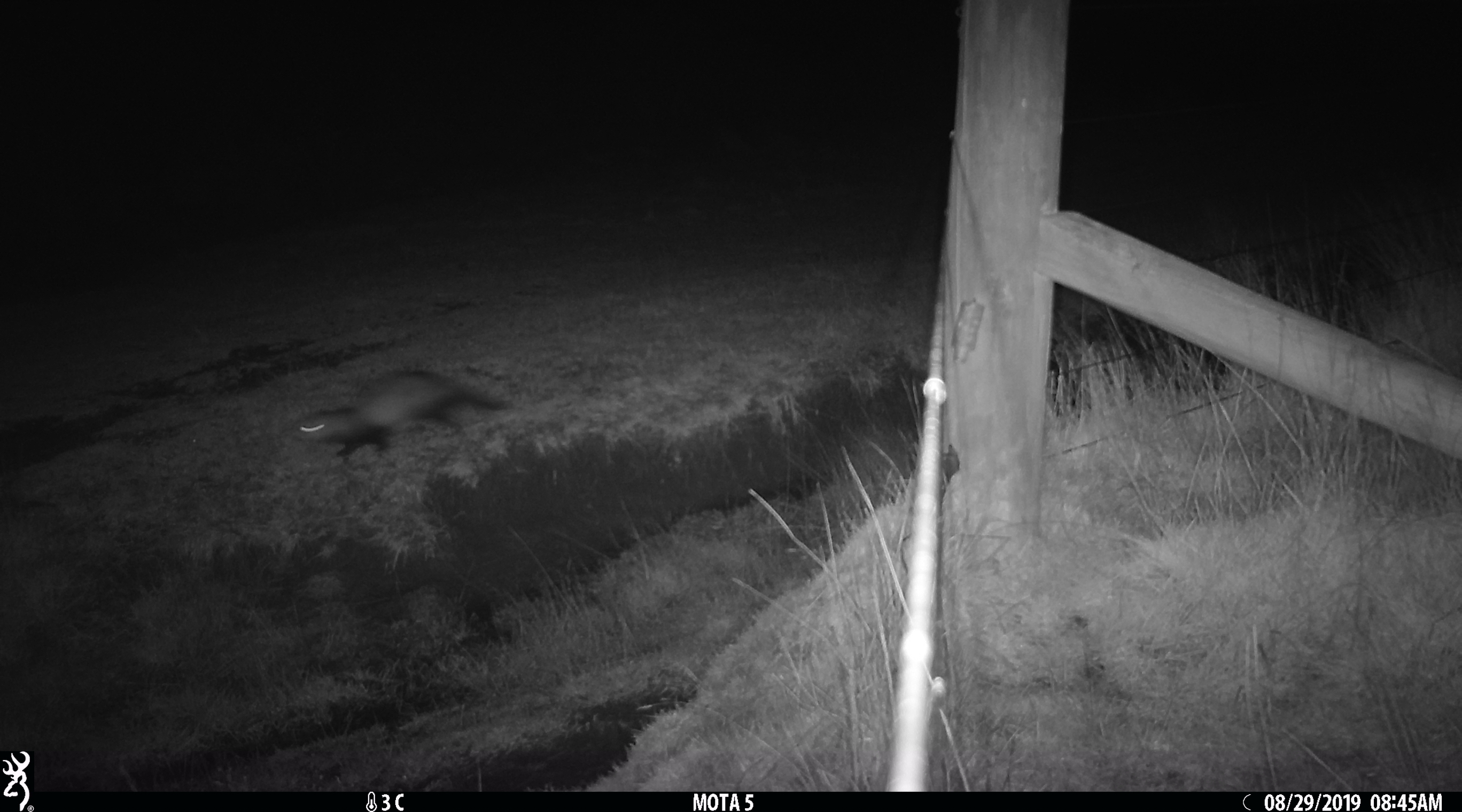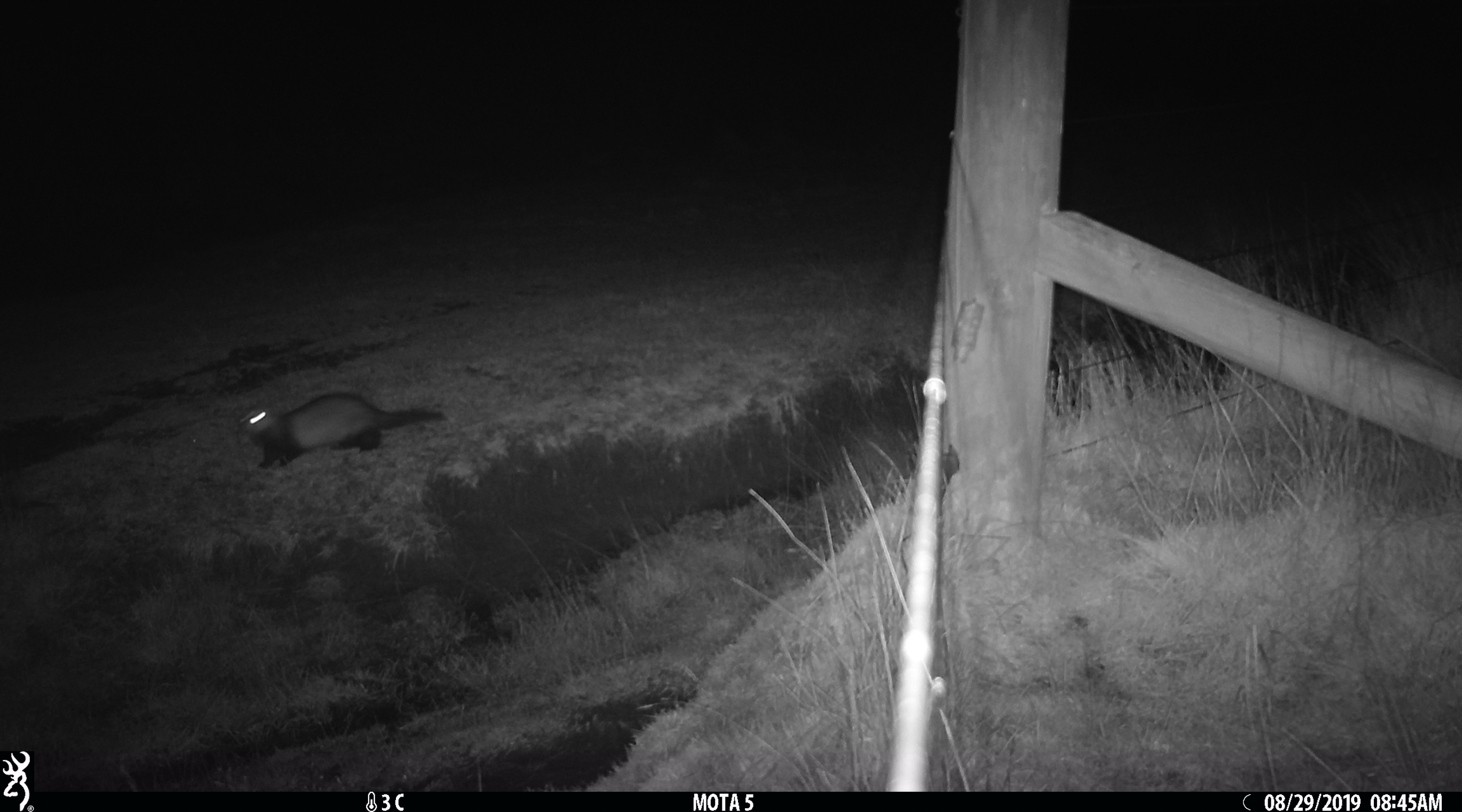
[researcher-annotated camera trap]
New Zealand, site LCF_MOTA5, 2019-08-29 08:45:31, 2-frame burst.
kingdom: Animalia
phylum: Chordata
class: Mammalia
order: Carnivora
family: Mustelidae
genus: Mustela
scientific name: Mustela furo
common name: ferret